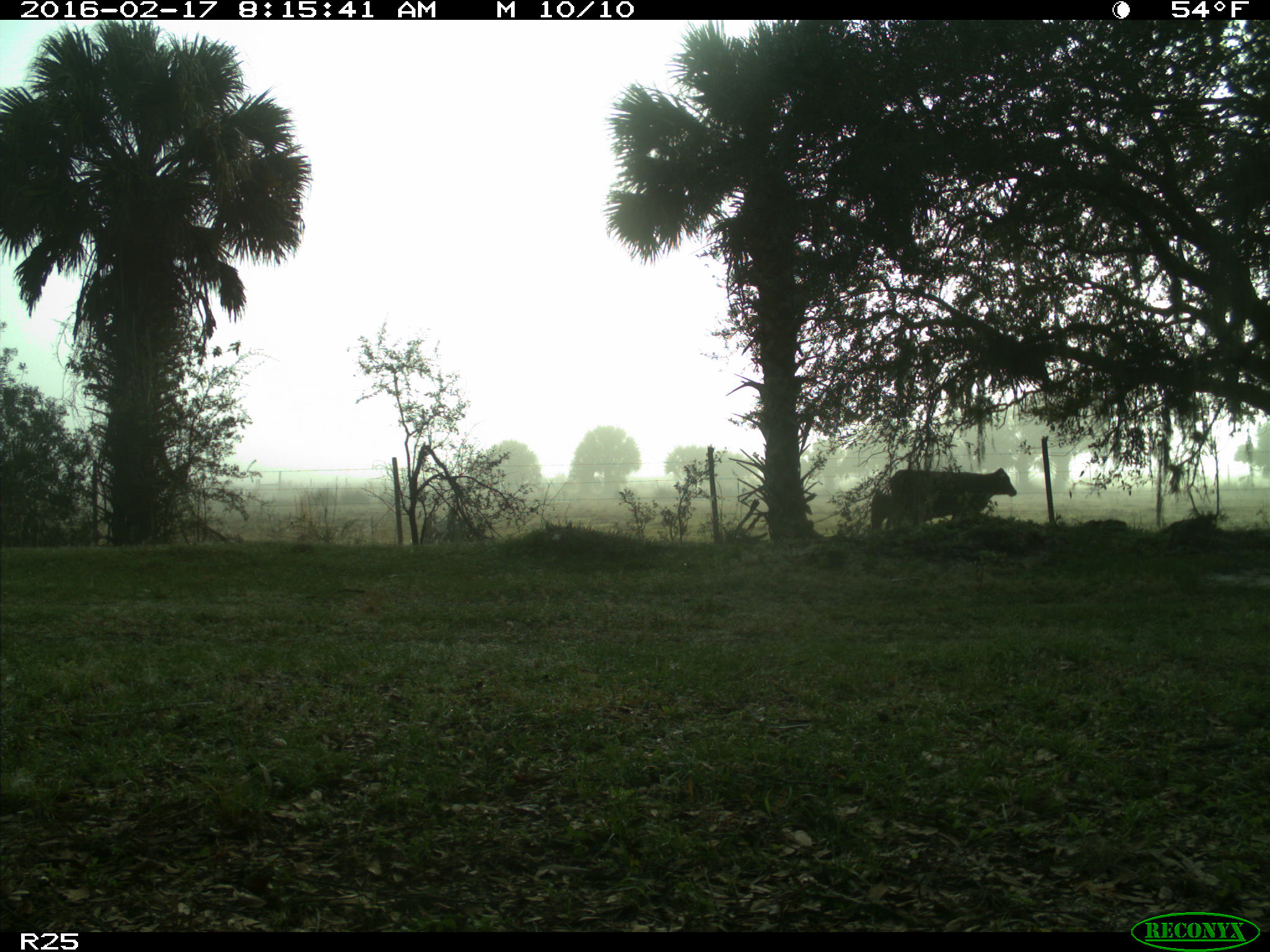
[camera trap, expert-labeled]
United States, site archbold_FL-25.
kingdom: Animalia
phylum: Chordata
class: Mammalia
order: Artiodactyla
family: Bovidae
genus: Bos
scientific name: Bos taurus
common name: domestic cow